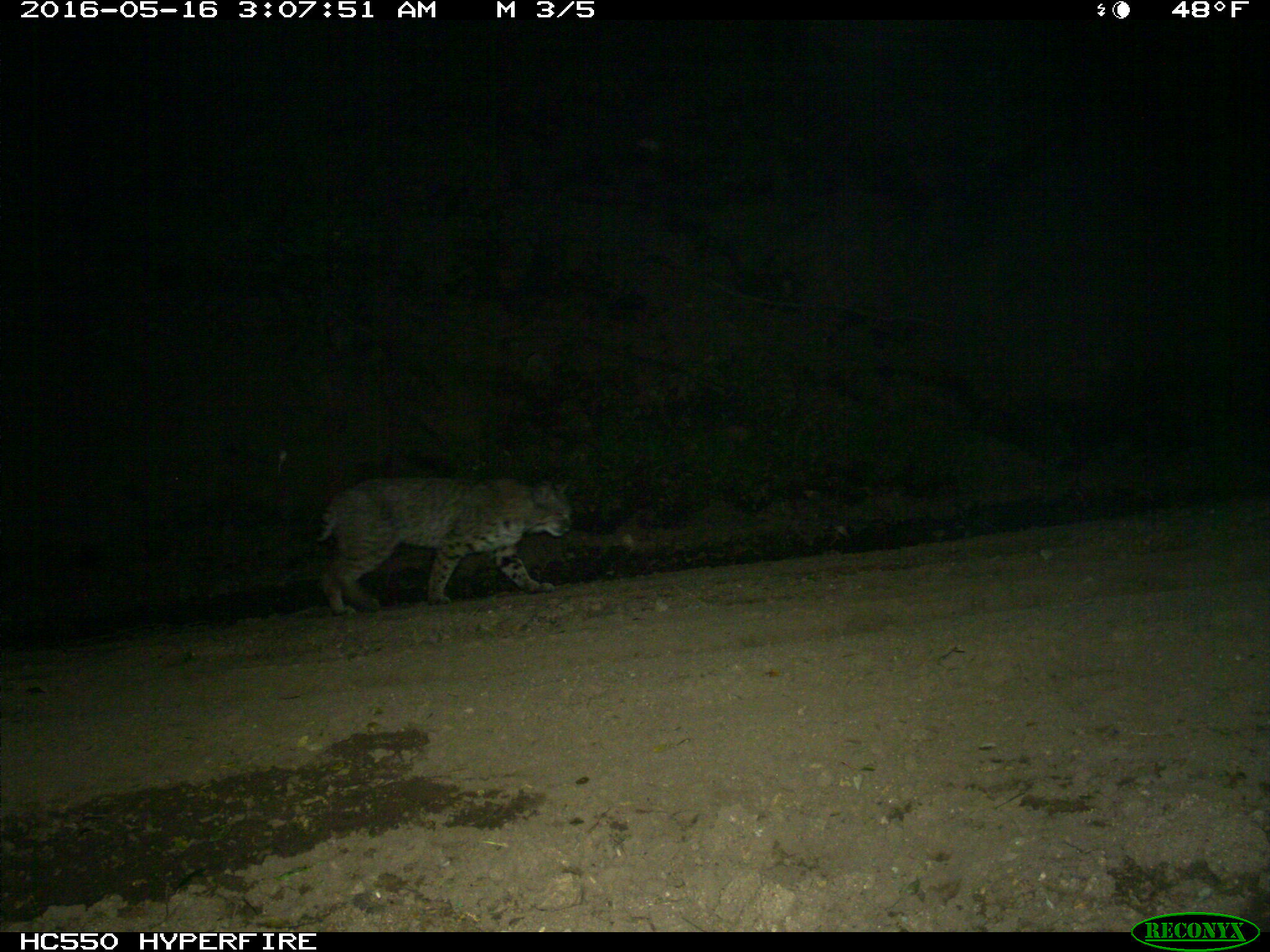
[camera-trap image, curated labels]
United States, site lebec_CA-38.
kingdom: Animalia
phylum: Chordata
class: Mammalia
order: Carnivora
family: Felidae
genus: Lynx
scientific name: Lynx rufus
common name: bobcat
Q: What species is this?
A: Lynx rufus (bobcat).